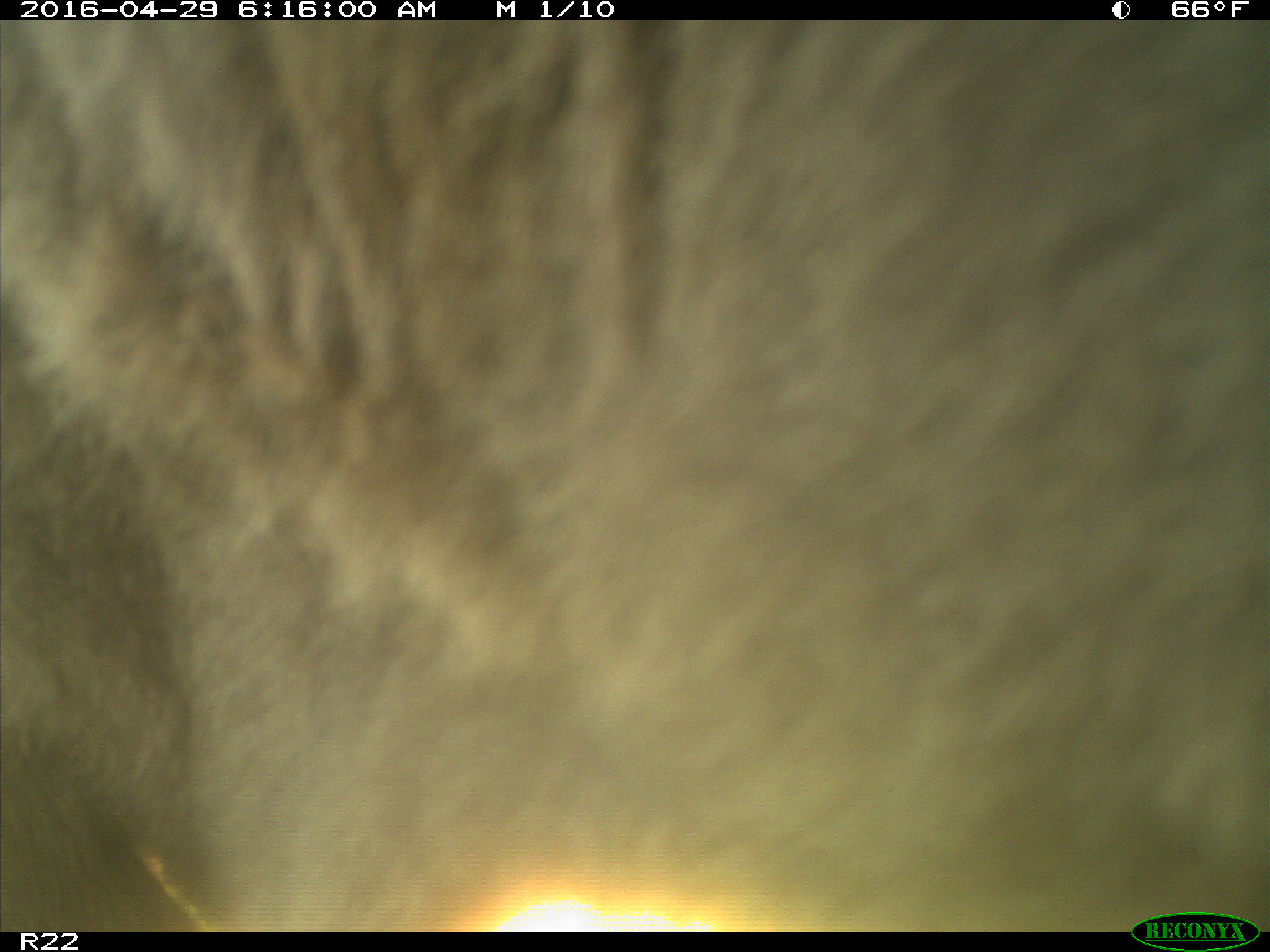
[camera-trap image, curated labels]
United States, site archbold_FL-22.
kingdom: Animalia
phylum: Chordata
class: Mammalia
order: Artiodactyla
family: Bovidae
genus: Bos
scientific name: Bos taurus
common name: domestic cow